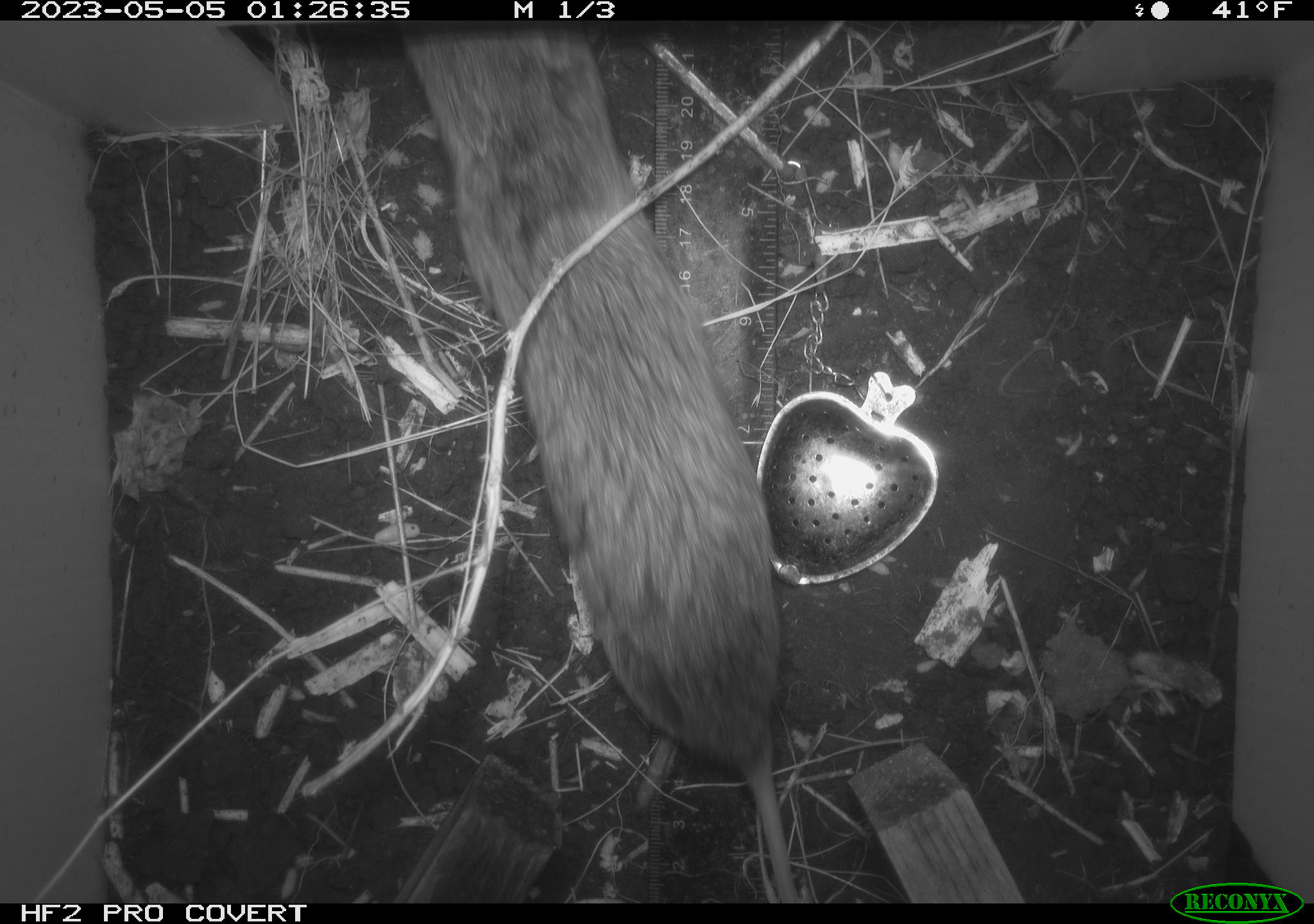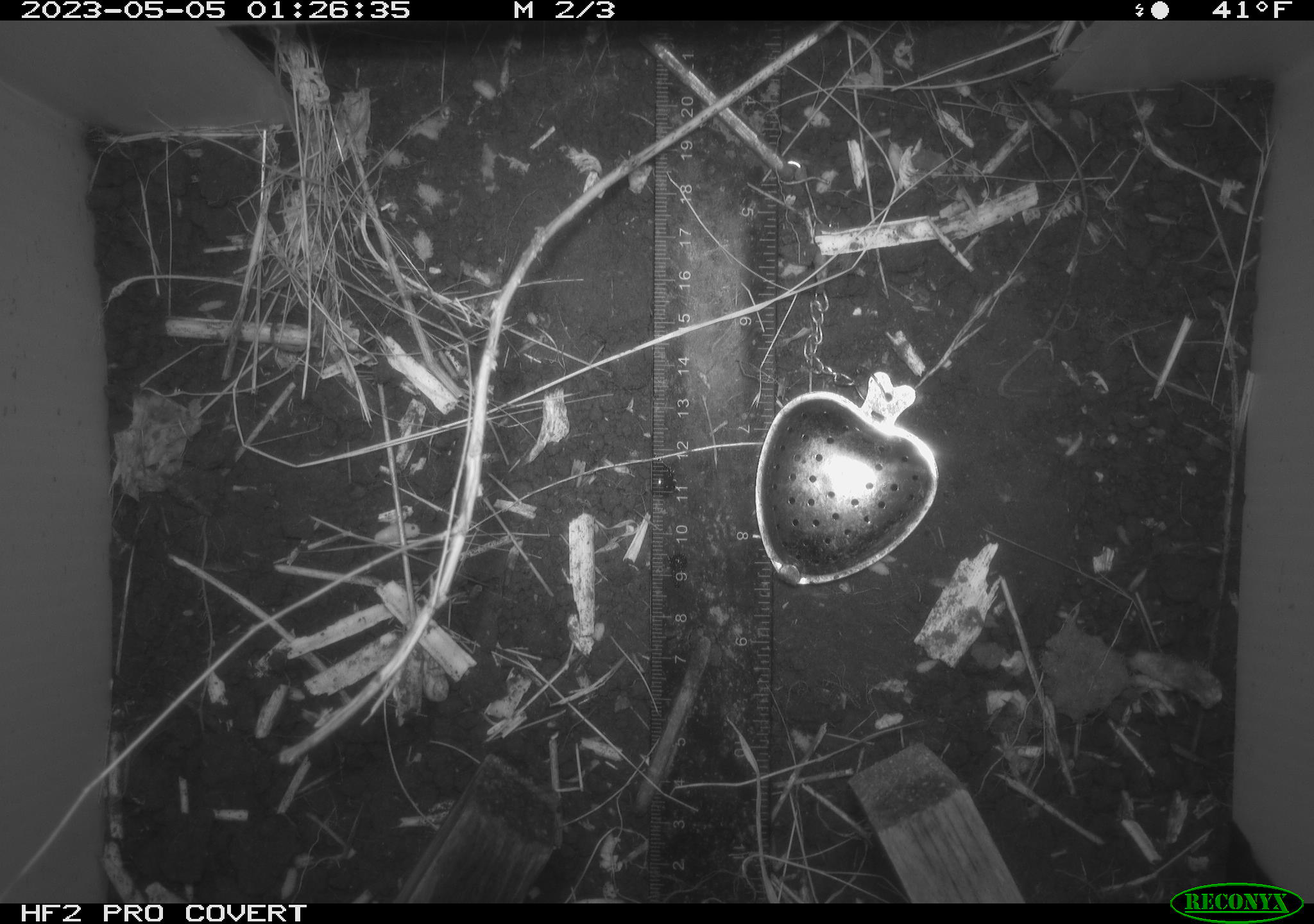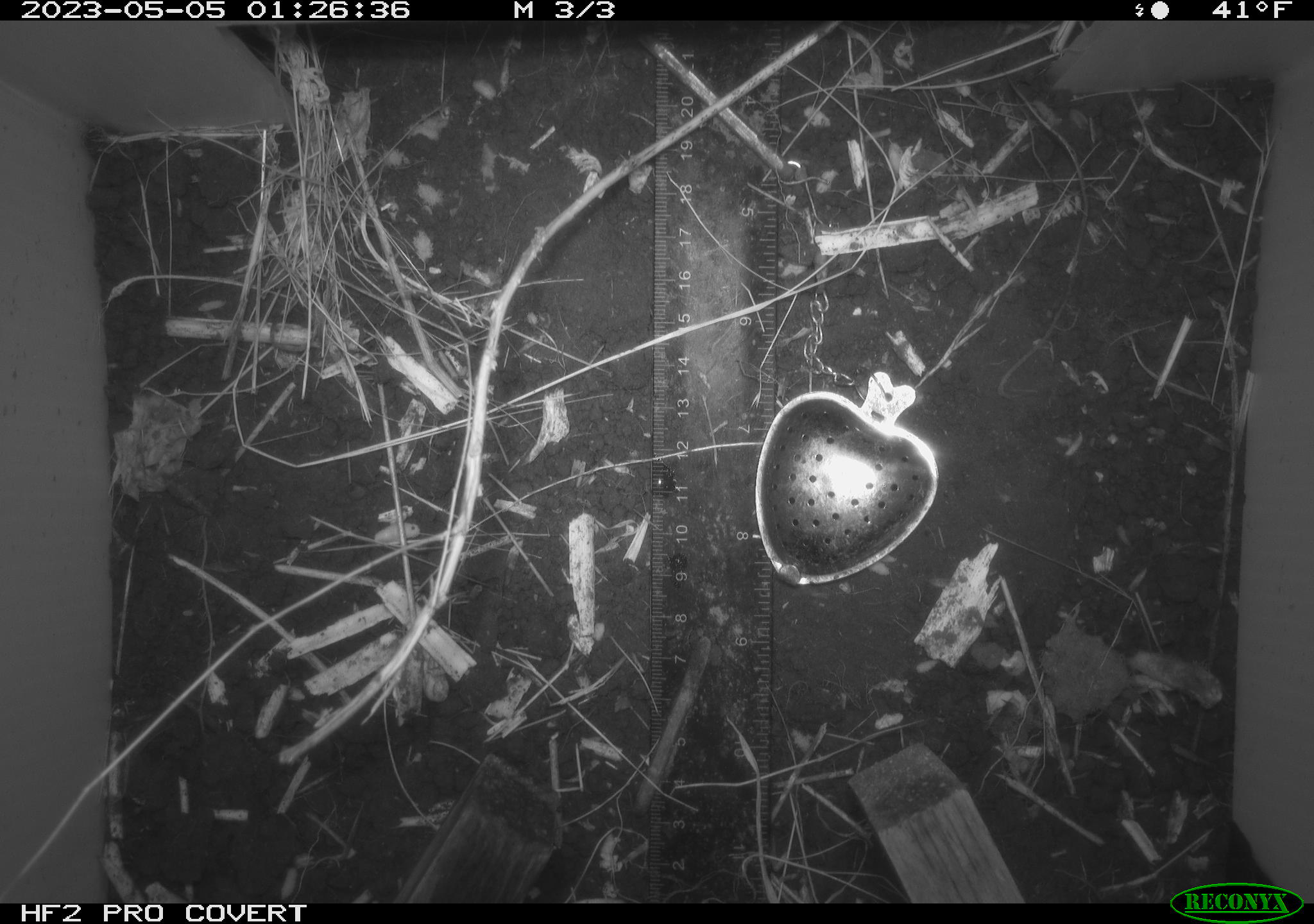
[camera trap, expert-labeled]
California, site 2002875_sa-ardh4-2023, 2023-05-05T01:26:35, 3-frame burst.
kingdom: Animalia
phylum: Chordata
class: Mammalia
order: Rodentia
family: Cricetidae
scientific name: Arvicolinae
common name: voles, lemmings, and muskrats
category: arvicolinae subfamily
Arvicolinae subfamily (voles, lemmings, and muskrats) (Arvicolinae).